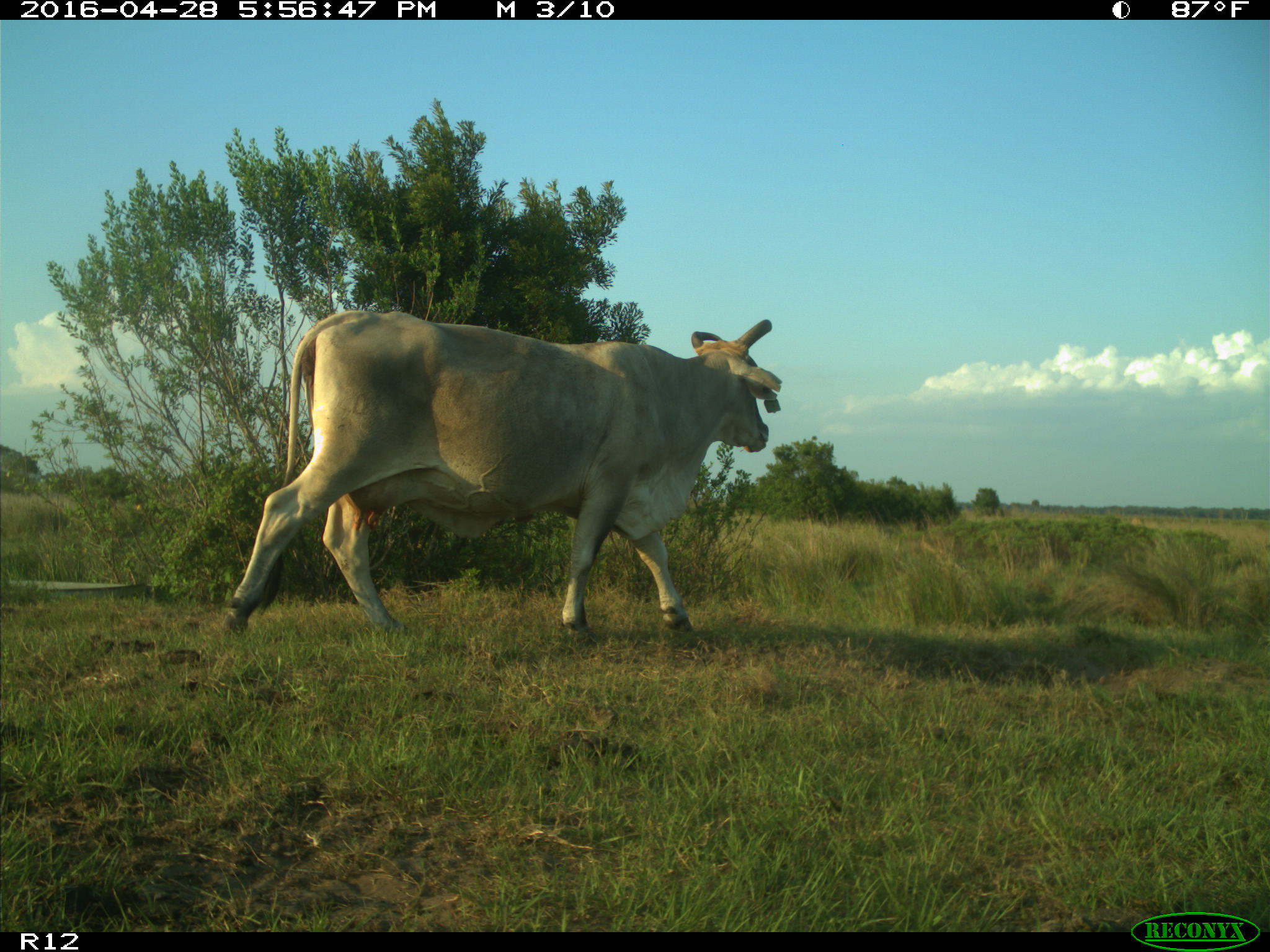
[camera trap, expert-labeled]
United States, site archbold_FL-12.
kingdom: Animalia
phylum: Chordata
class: Mammalia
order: Artiodactyla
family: Bovidae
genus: Bos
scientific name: Bos taurus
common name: domestic cow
Bos taurus (domestic cow).